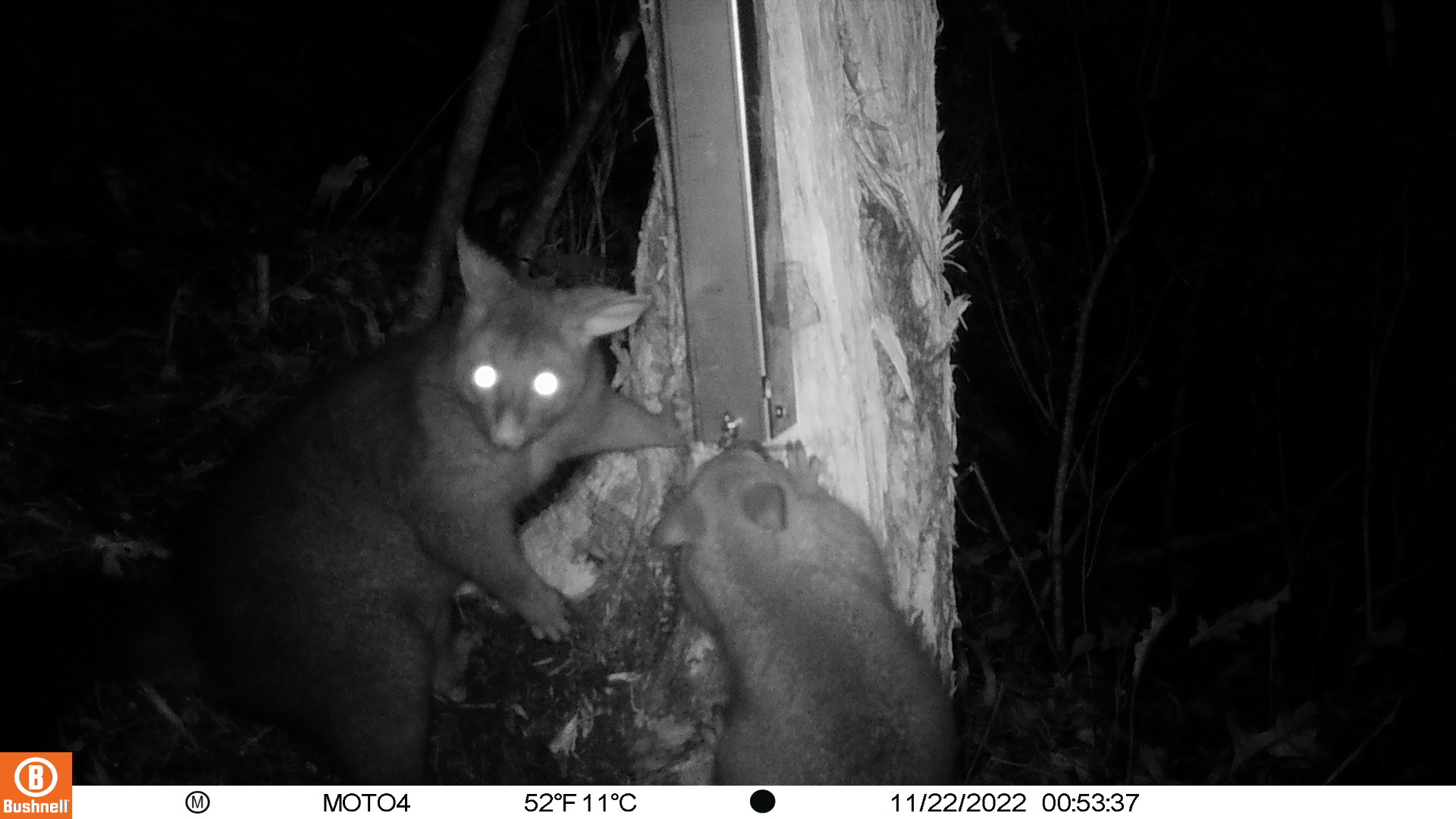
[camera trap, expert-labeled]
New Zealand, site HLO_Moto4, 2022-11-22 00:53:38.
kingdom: Animalia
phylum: Chordata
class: Mammalia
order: Diprotodontia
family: Phalangeridae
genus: Trichosurus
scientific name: Trichosurus vulpecula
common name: common brushtail possum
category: possum